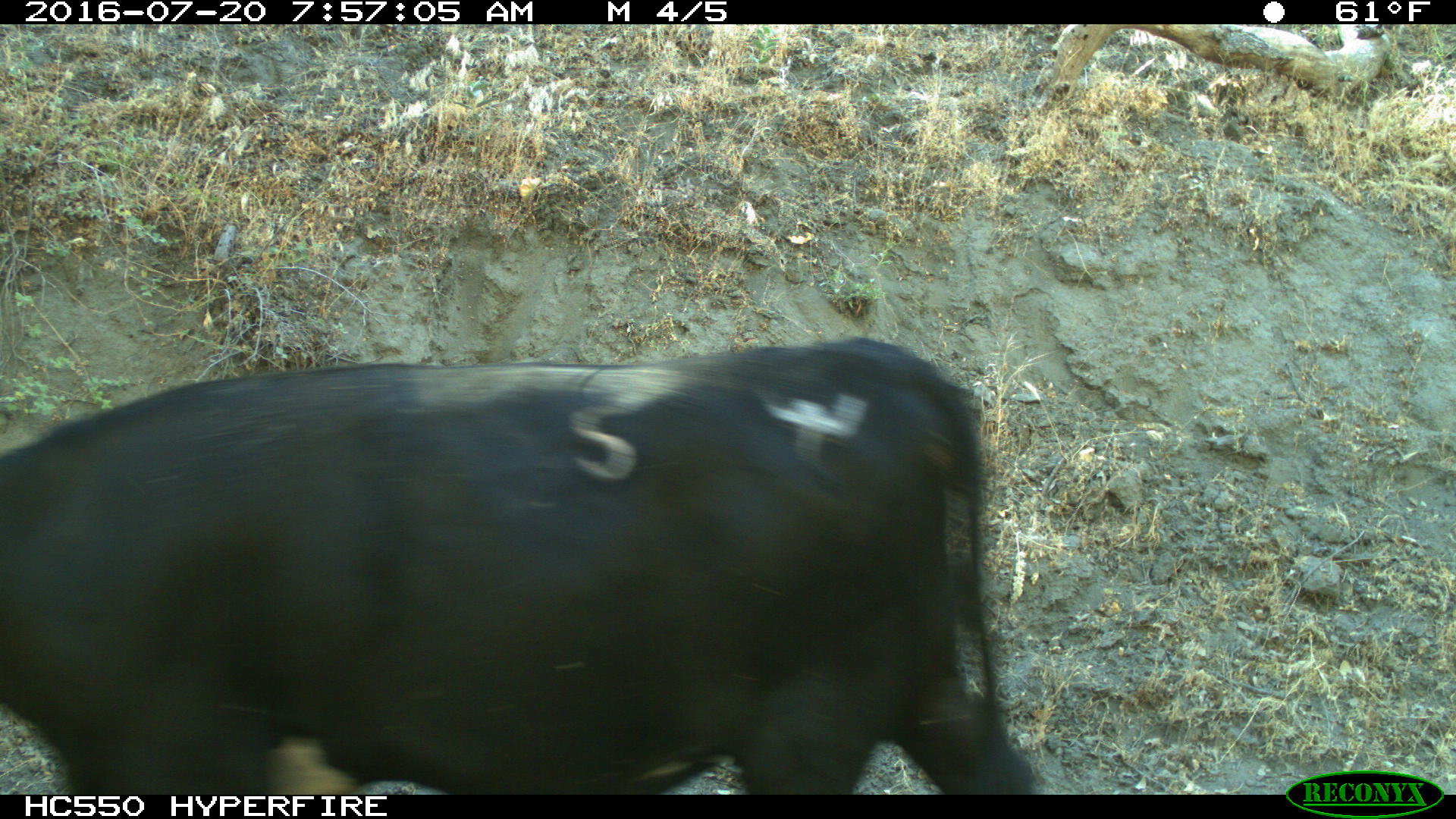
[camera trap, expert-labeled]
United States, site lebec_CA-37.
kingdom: Animalia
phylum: Chordata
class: Mammalia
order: Artiodactyla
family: Bovidae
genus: Bos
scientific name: Bos taurus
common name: domestic cow